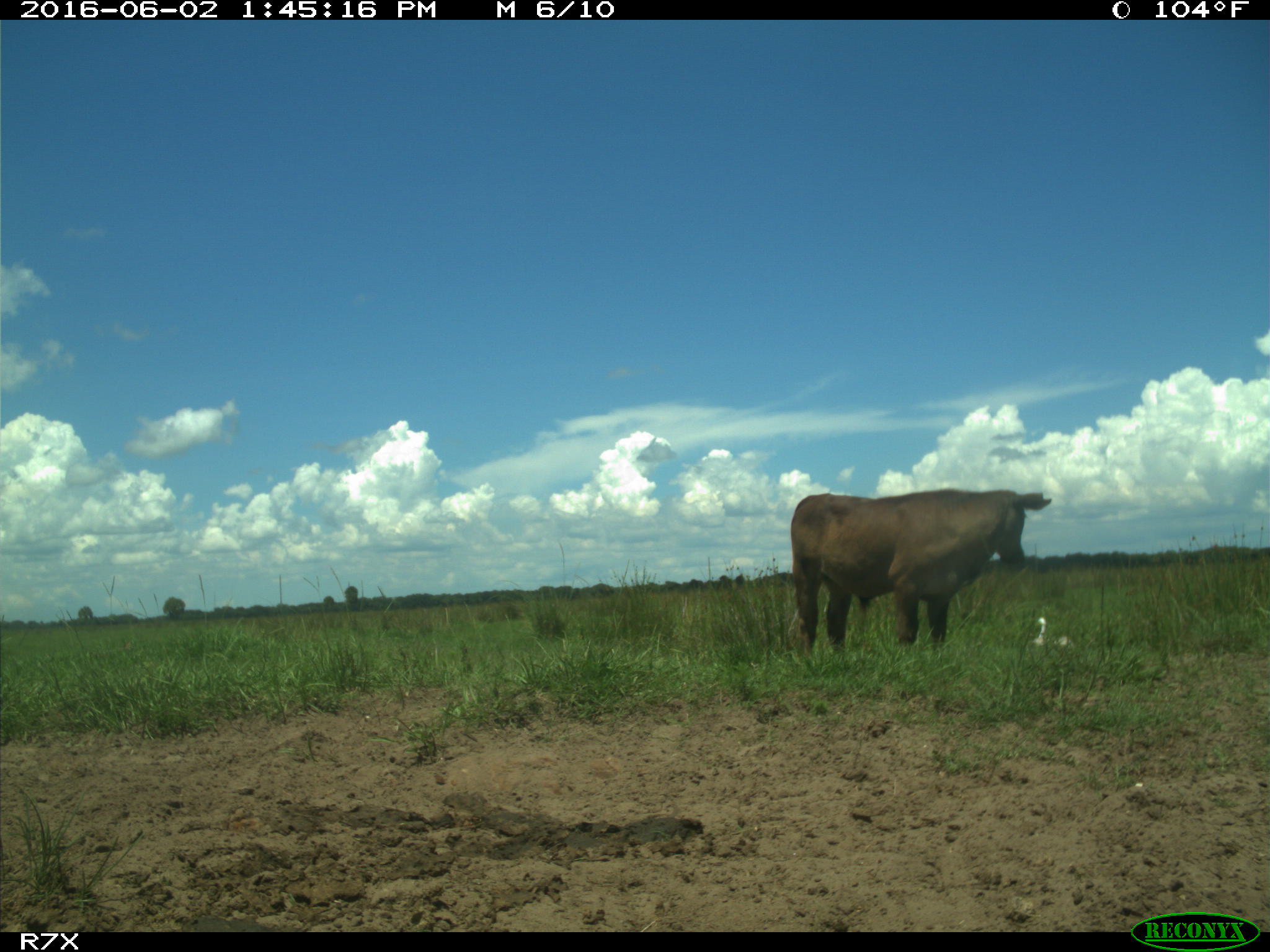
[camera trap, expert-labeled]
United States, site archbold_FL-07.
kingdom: Animalia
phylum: Chordata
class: Mammalia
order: Artiodactyla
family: Bovidae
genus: Bos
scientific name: Bos taurus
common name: domestic cow